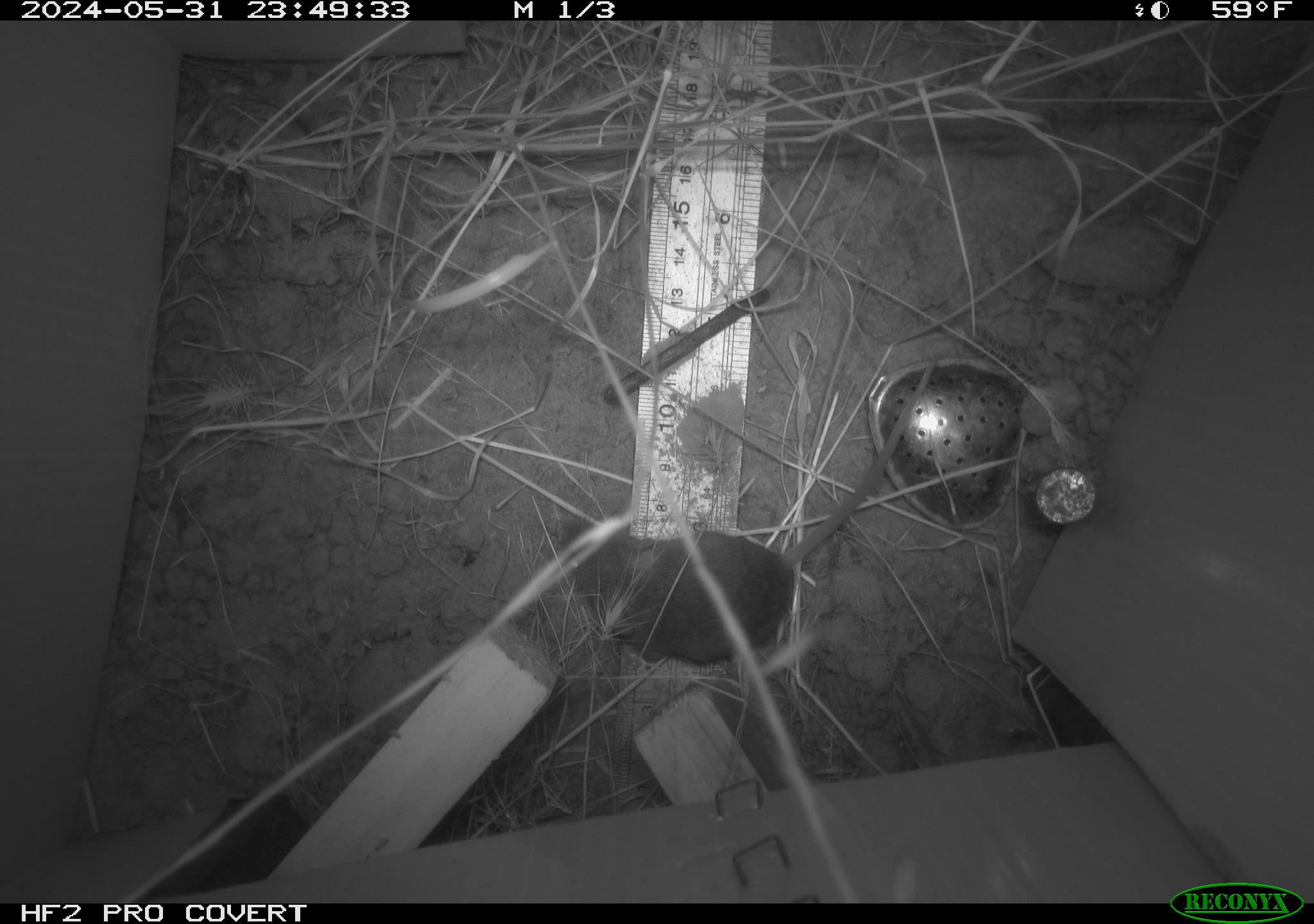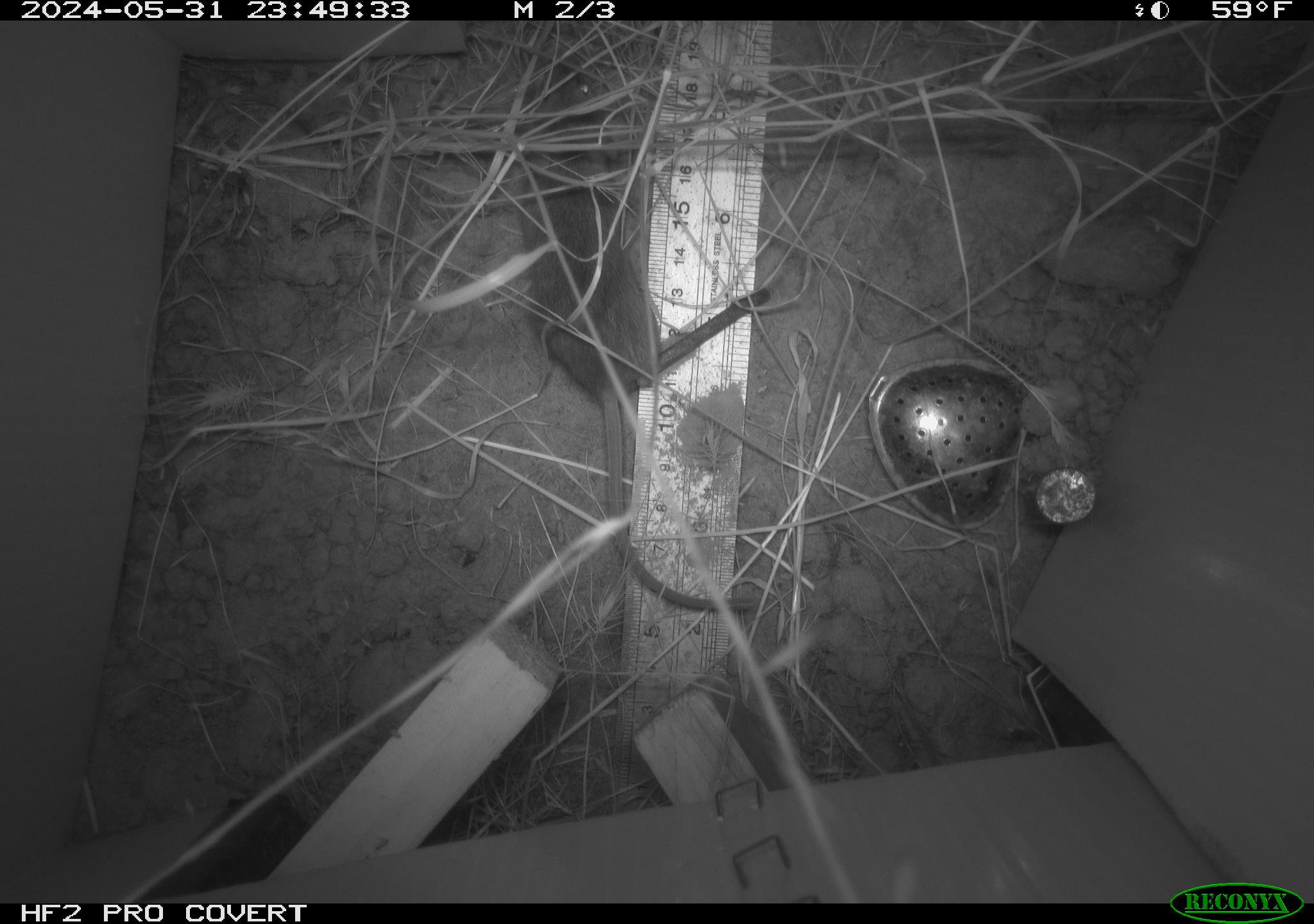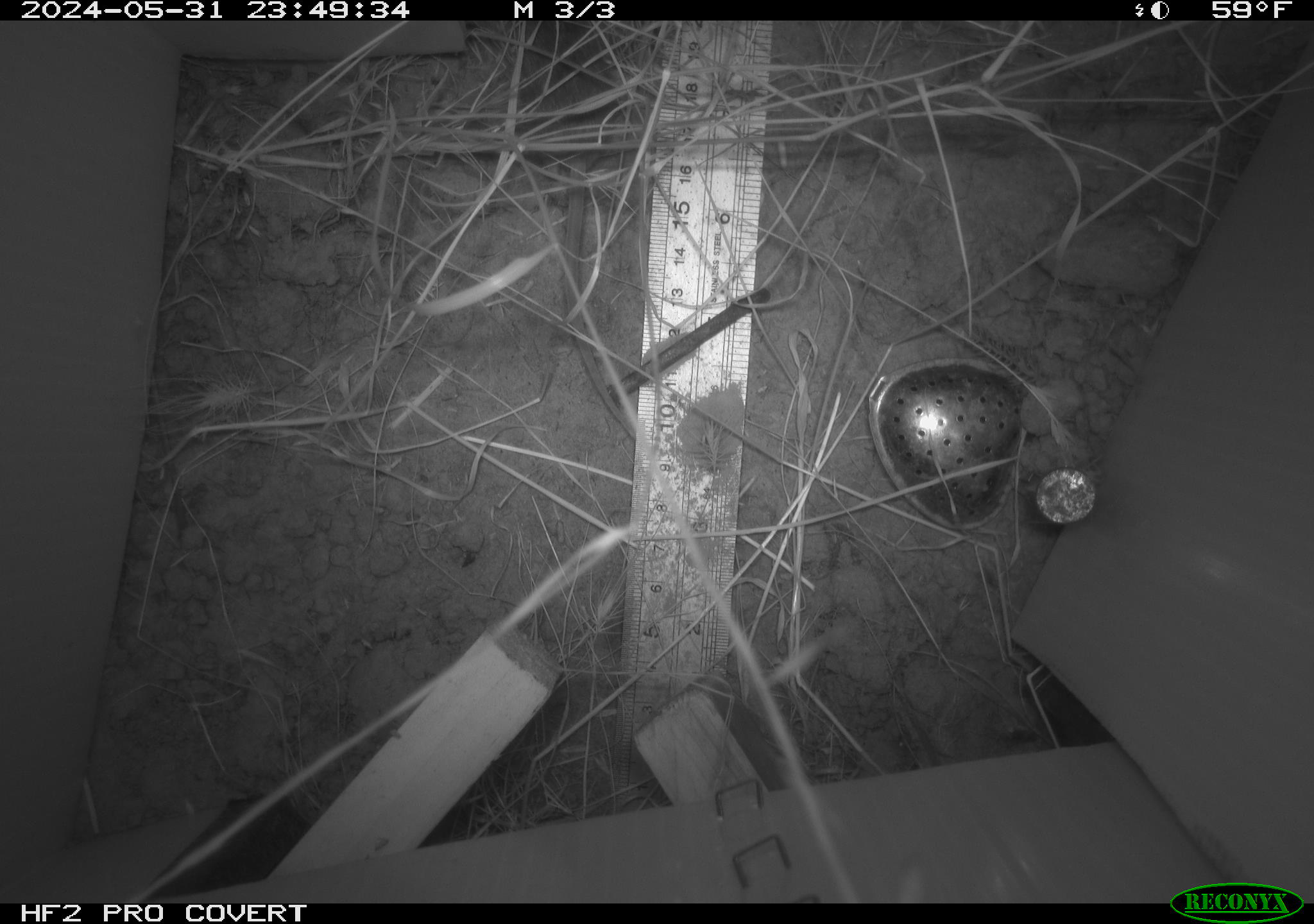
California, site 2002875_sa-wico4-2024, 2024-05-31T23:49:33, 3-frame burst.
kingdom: Animalia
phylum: Chordata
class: Mammalia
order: Rodentia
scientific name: Rodentia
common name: rodent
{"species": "rodent (Rodentia)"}